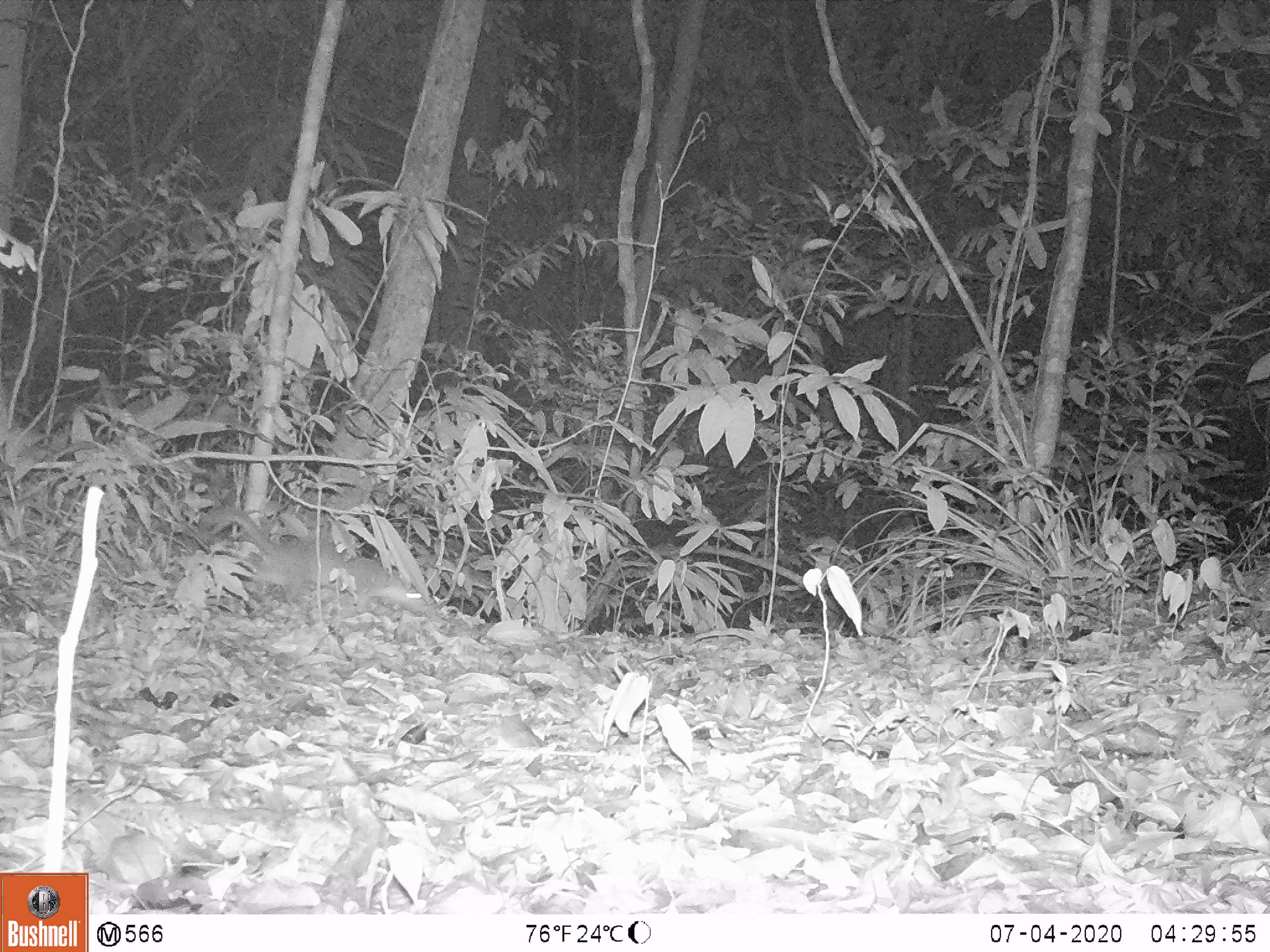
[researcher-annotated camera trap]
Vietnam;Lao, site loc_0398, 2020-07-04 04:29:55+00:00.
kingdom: Animalia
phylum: Chordata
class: Mammalia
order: Carnivora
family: Mustelidae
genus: Melogale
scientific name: Melogale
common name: ferret badger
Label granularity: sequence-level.